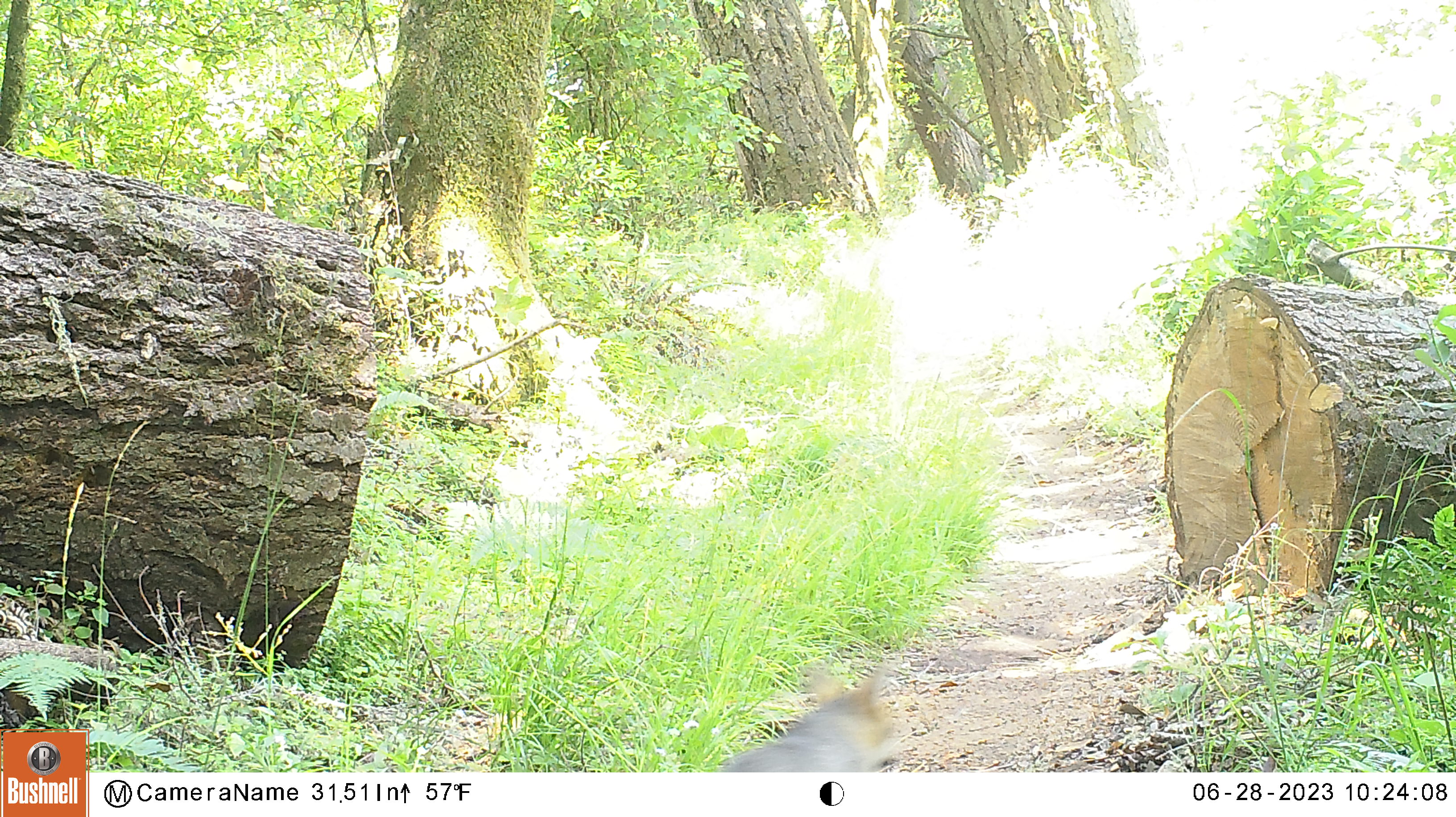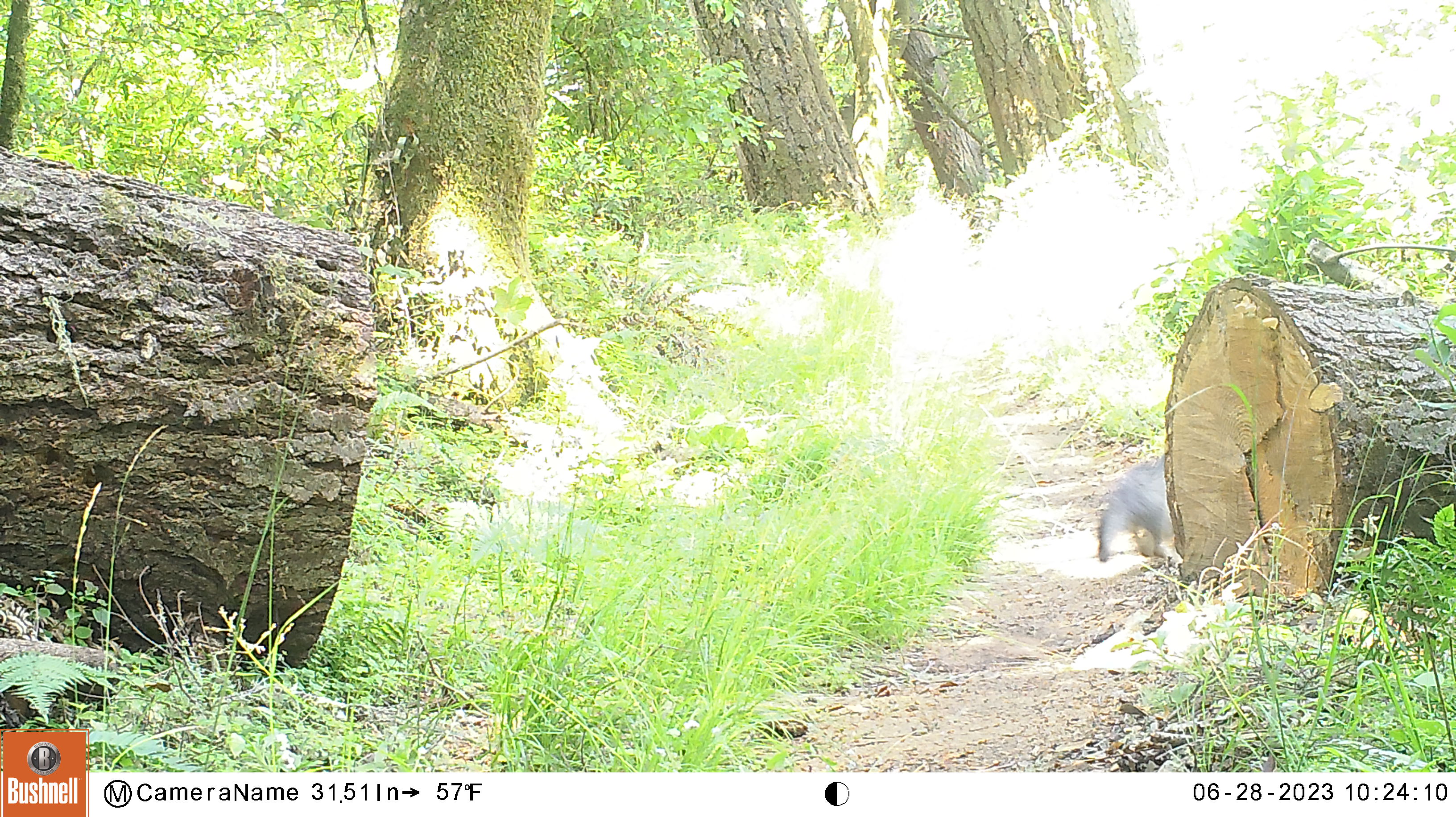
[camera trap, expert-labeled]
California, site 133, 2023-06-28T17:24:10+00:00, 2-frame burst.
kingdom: Animalia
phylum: Chordata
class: Mammalia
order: Carnivora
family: Canidae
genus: Urocyon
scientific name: Urocyon cinereoargenteus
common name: gray fox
Gray fox (Urocyon cinereoargenteus).